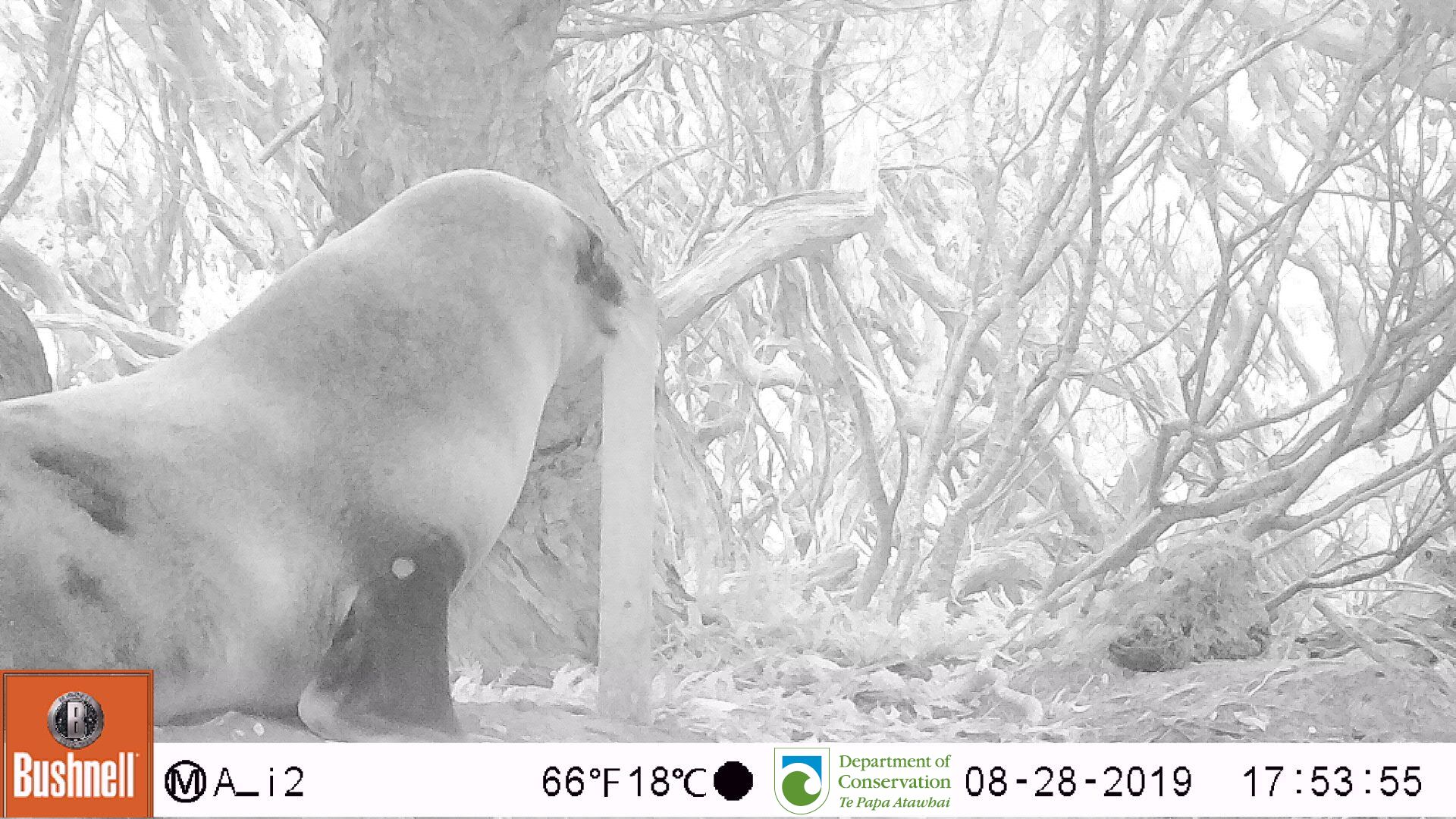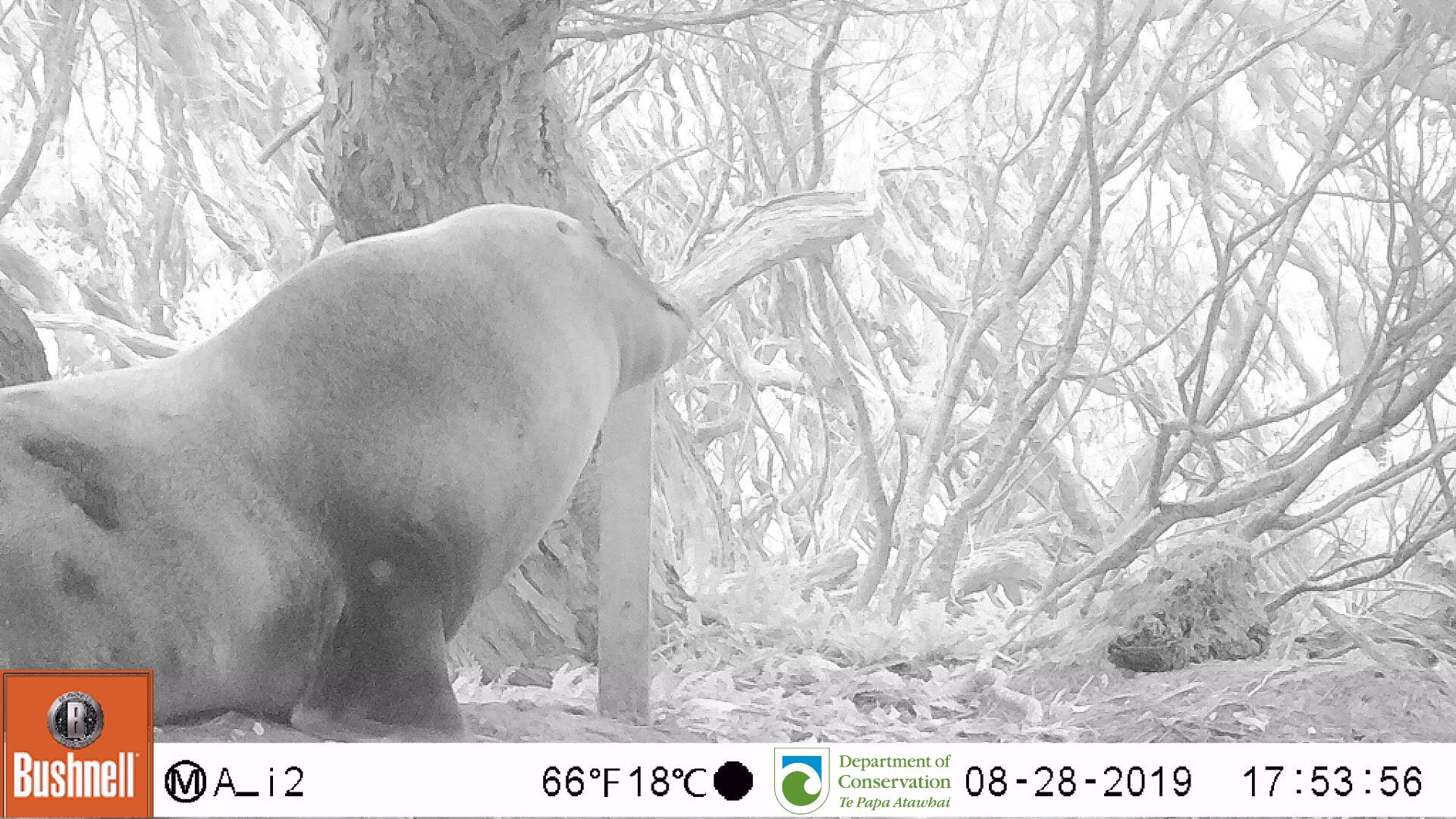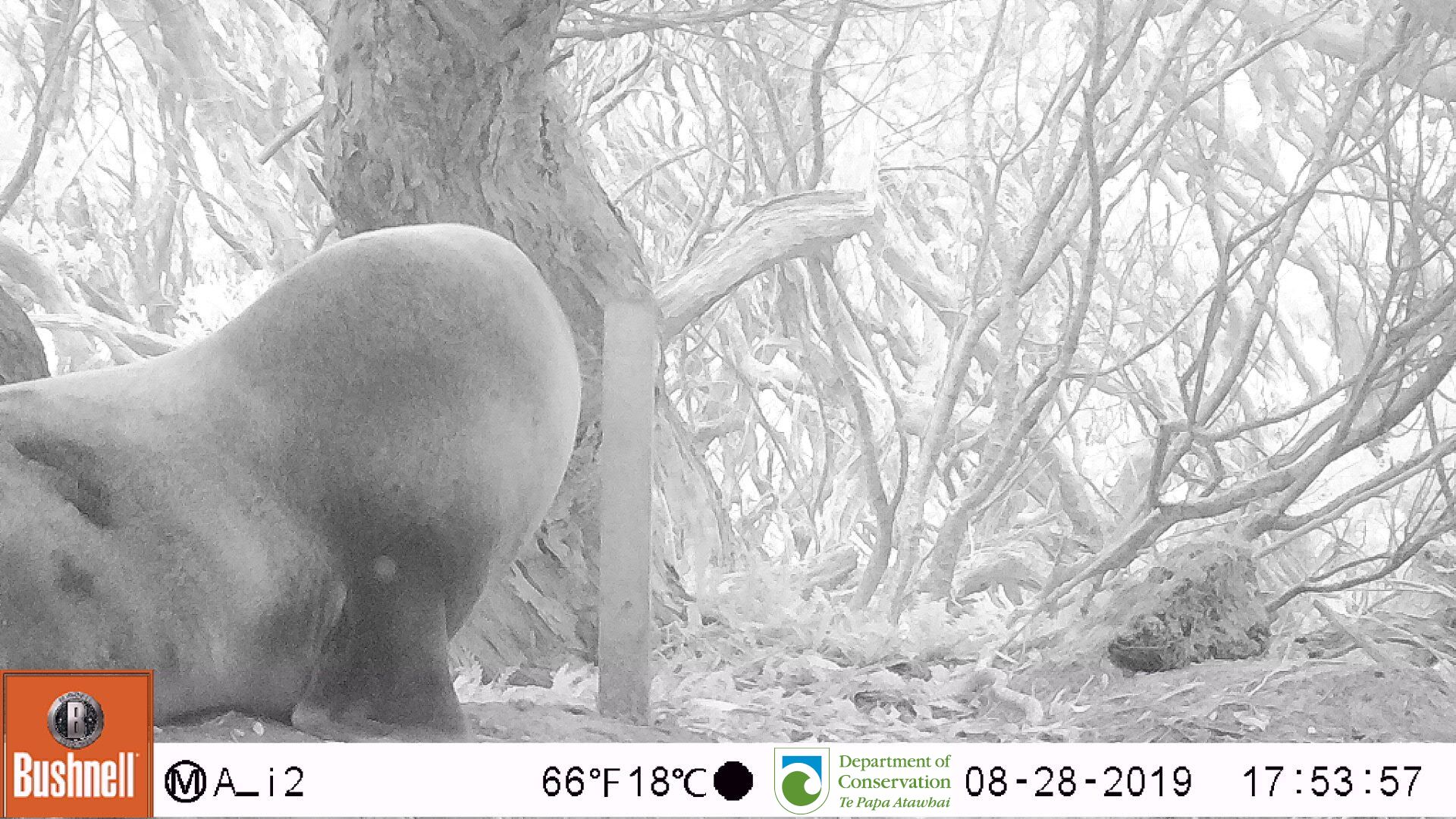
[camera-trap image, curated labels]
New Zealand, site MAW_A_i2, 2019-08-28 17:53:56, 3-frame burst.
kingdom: Animalia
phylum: Chordata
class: Mammalia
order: Carnivora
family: Otariidae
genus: Phocarctos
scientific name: Phocarctos hookeri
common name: new zealand sea lion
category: sealion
Sealion (new zealand sea lion) (Phocarctos hookeri).